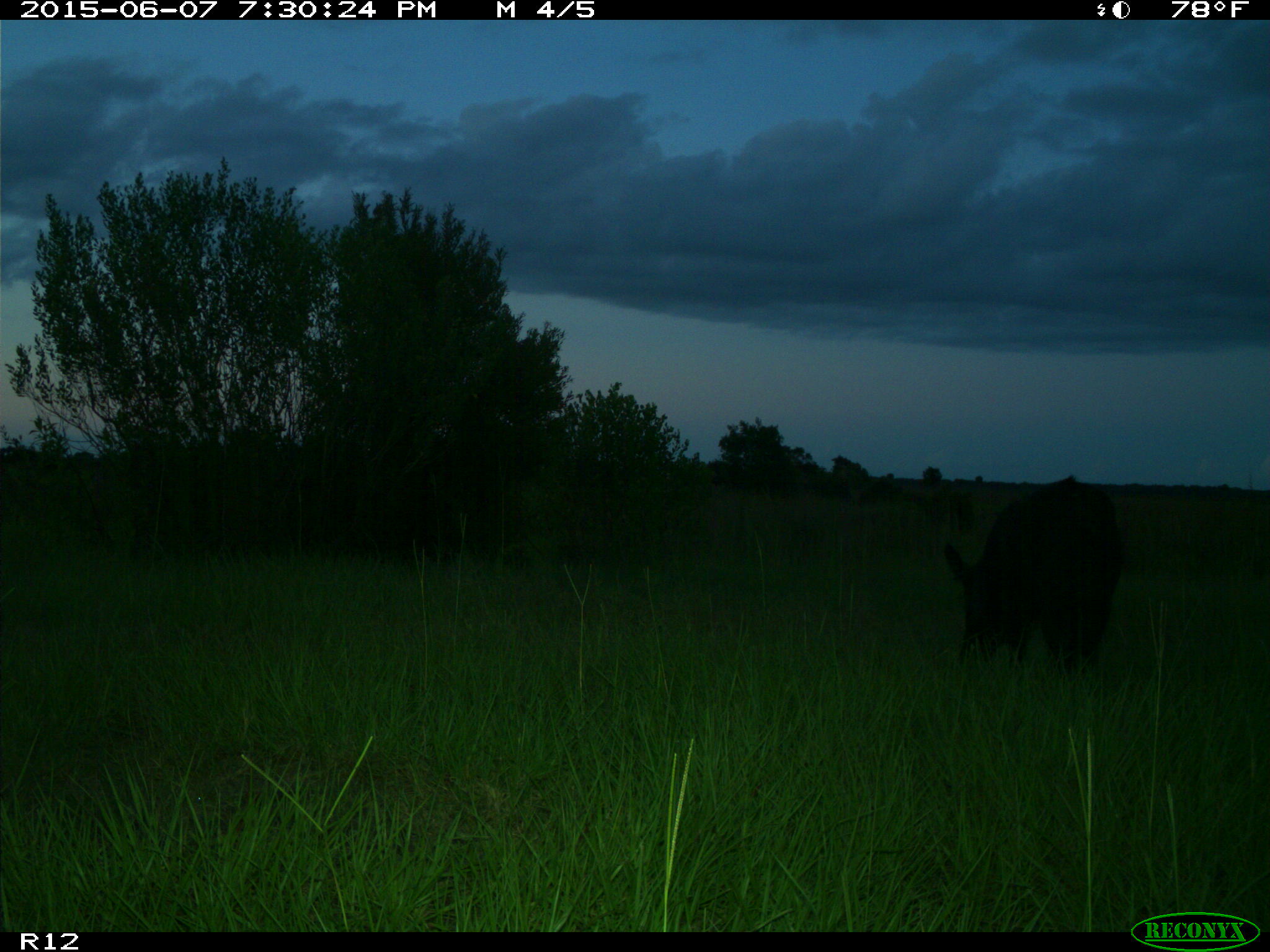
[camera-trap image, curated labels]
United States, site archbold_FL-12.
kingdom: Animalia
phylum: Chordata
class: Mammalia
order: Artiodactyla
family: Suidae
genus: Sus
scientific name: Sus scrofa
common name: wild boar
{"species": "Sus scrofa (wild boar)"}